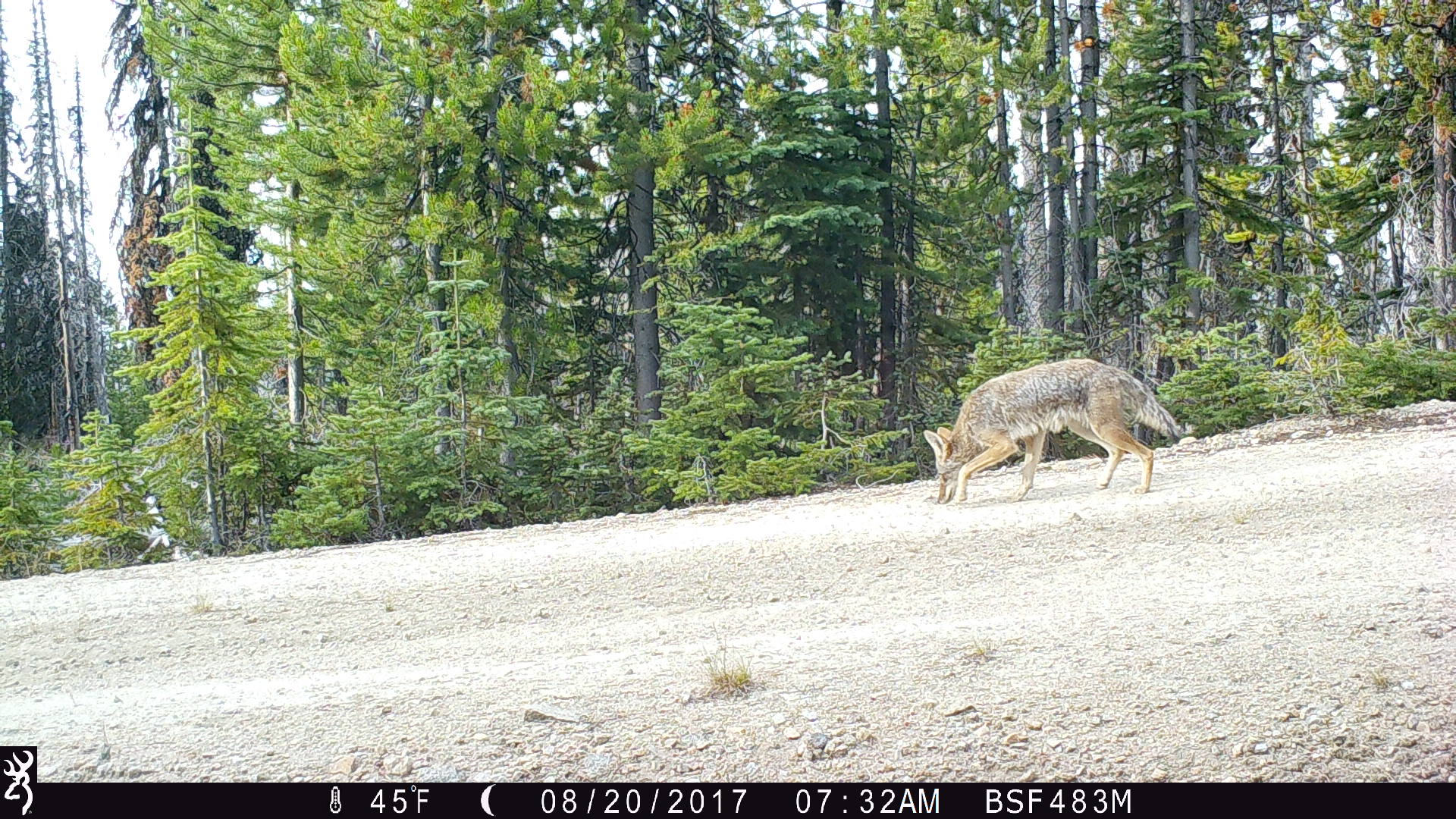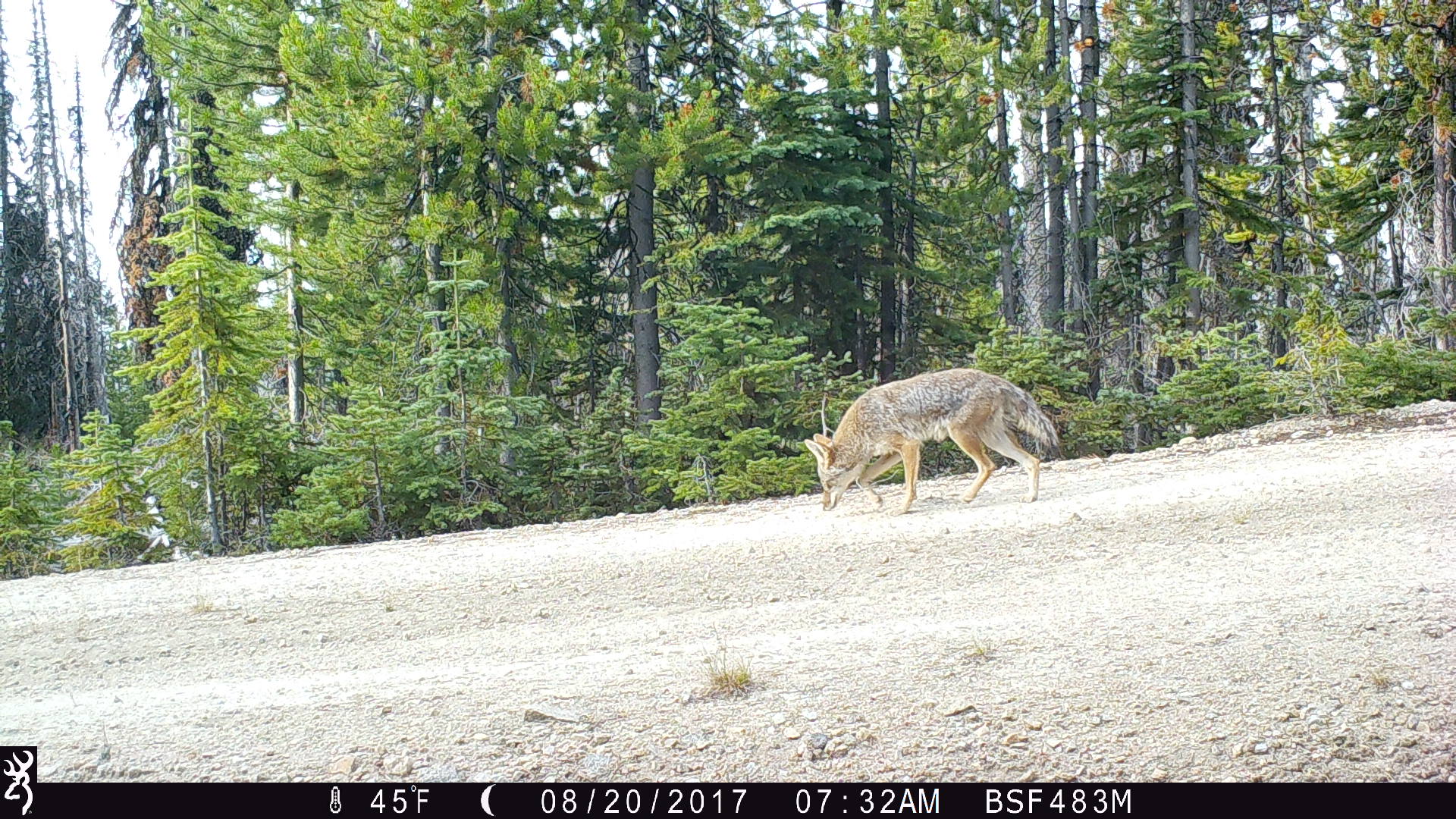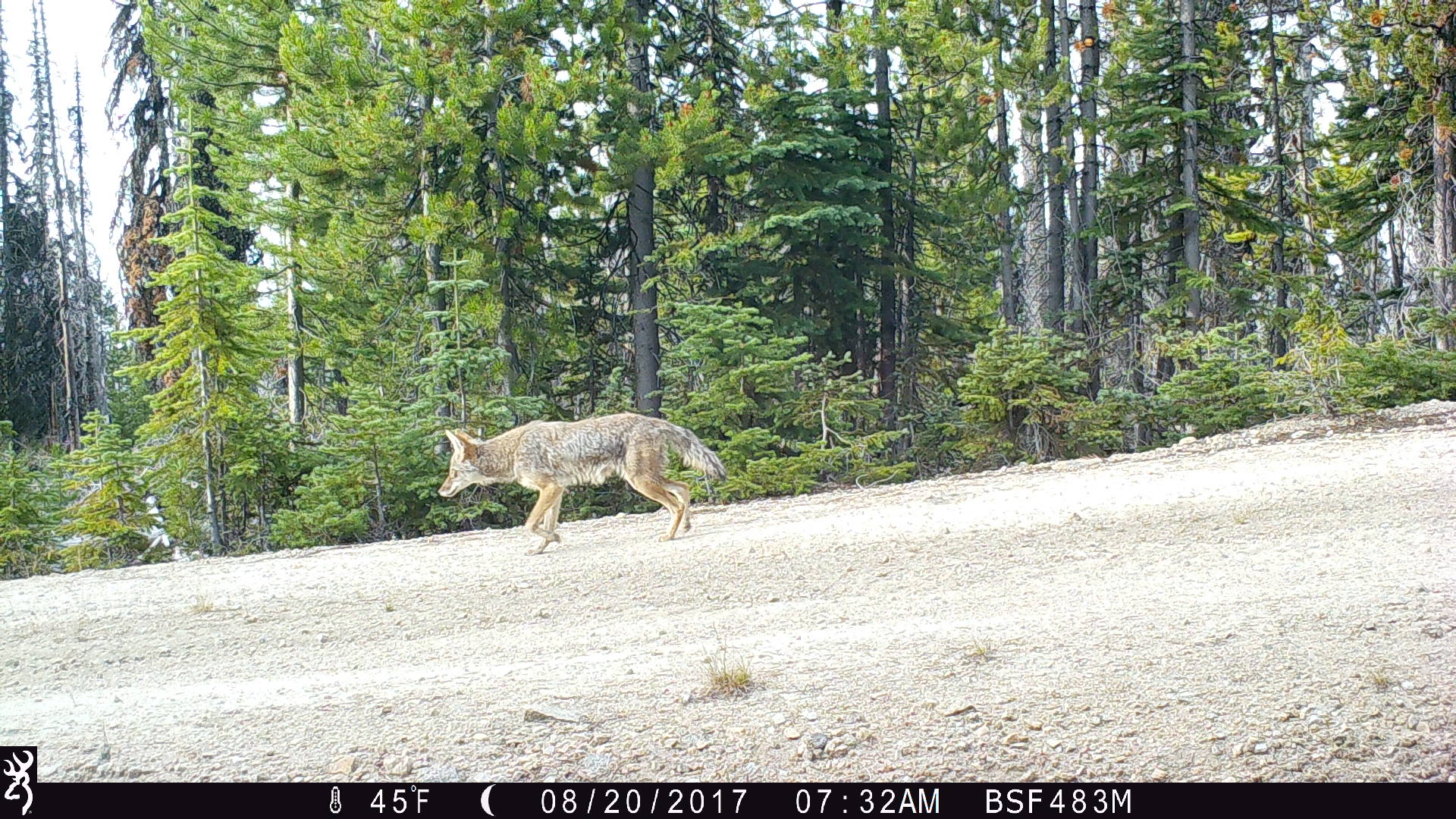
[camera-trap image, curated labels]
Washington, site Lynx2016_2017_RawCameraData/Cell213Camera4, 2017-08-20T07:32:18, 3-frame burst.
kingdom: Animalia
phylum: Chordata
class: Mammalia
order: Carnivora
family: Canidae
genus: Canis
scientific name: Canis latrans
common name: coyote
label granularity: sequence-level